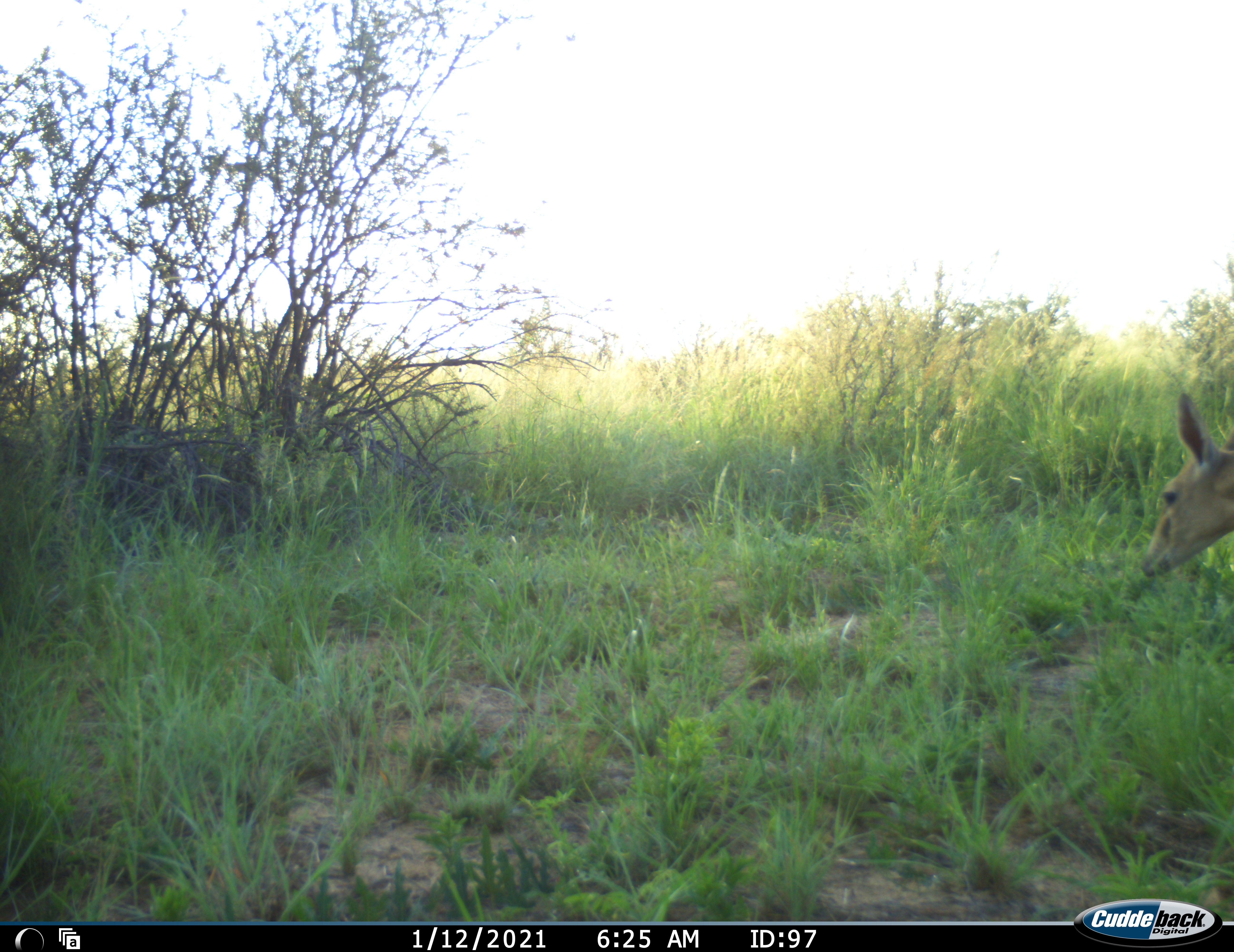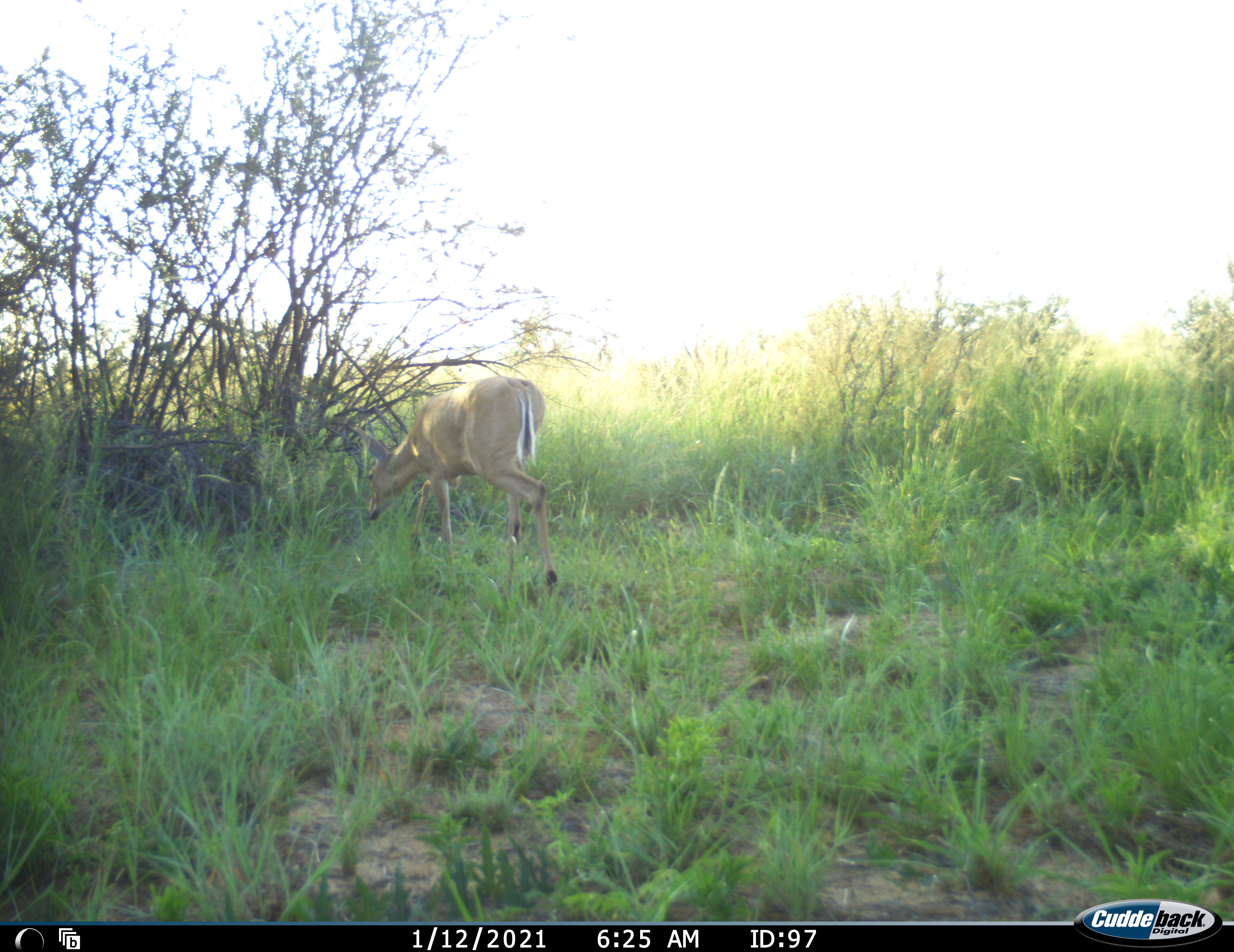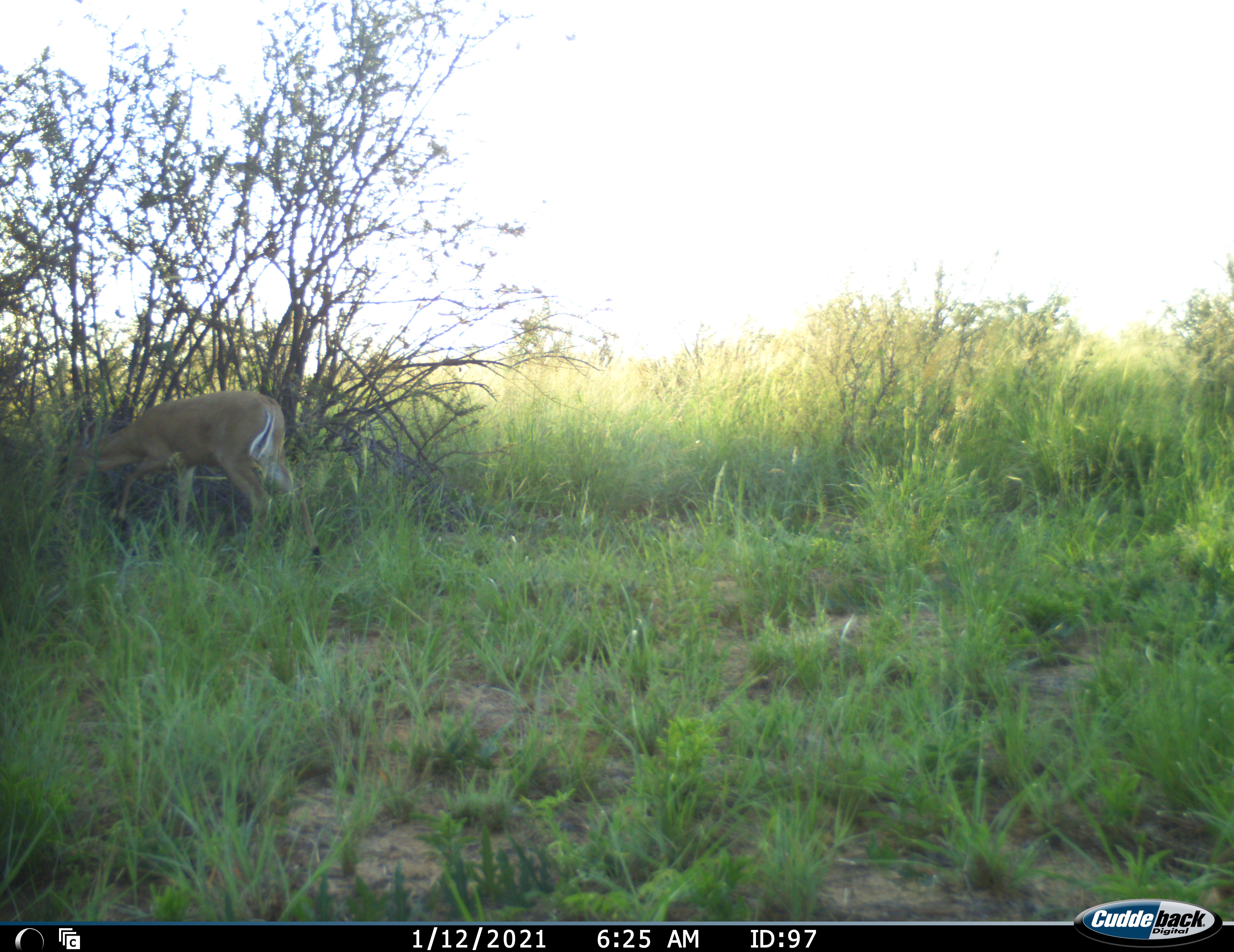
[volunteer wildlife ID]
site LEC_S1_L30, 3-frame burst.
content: unidentified animal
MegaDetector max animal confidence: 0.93